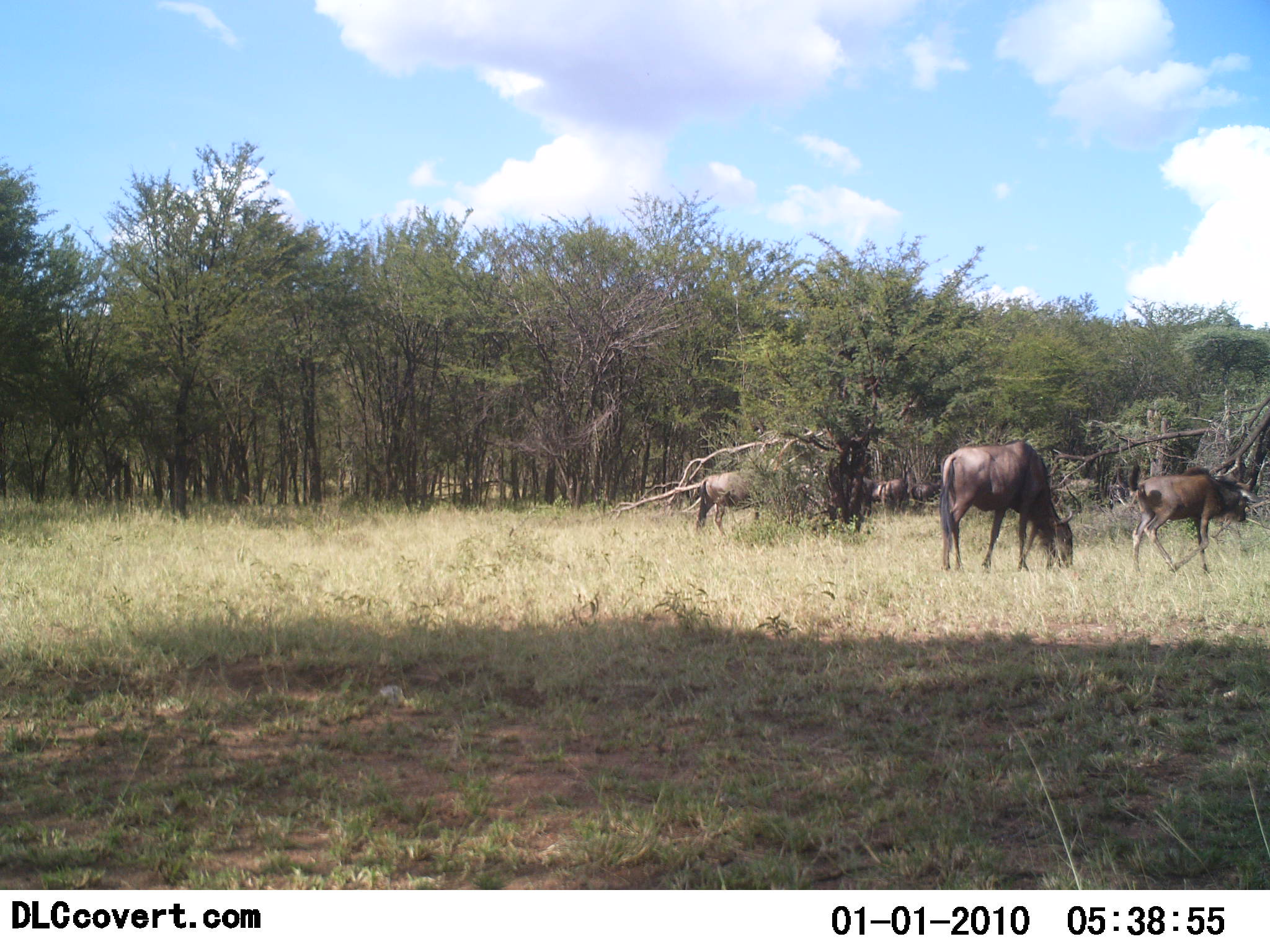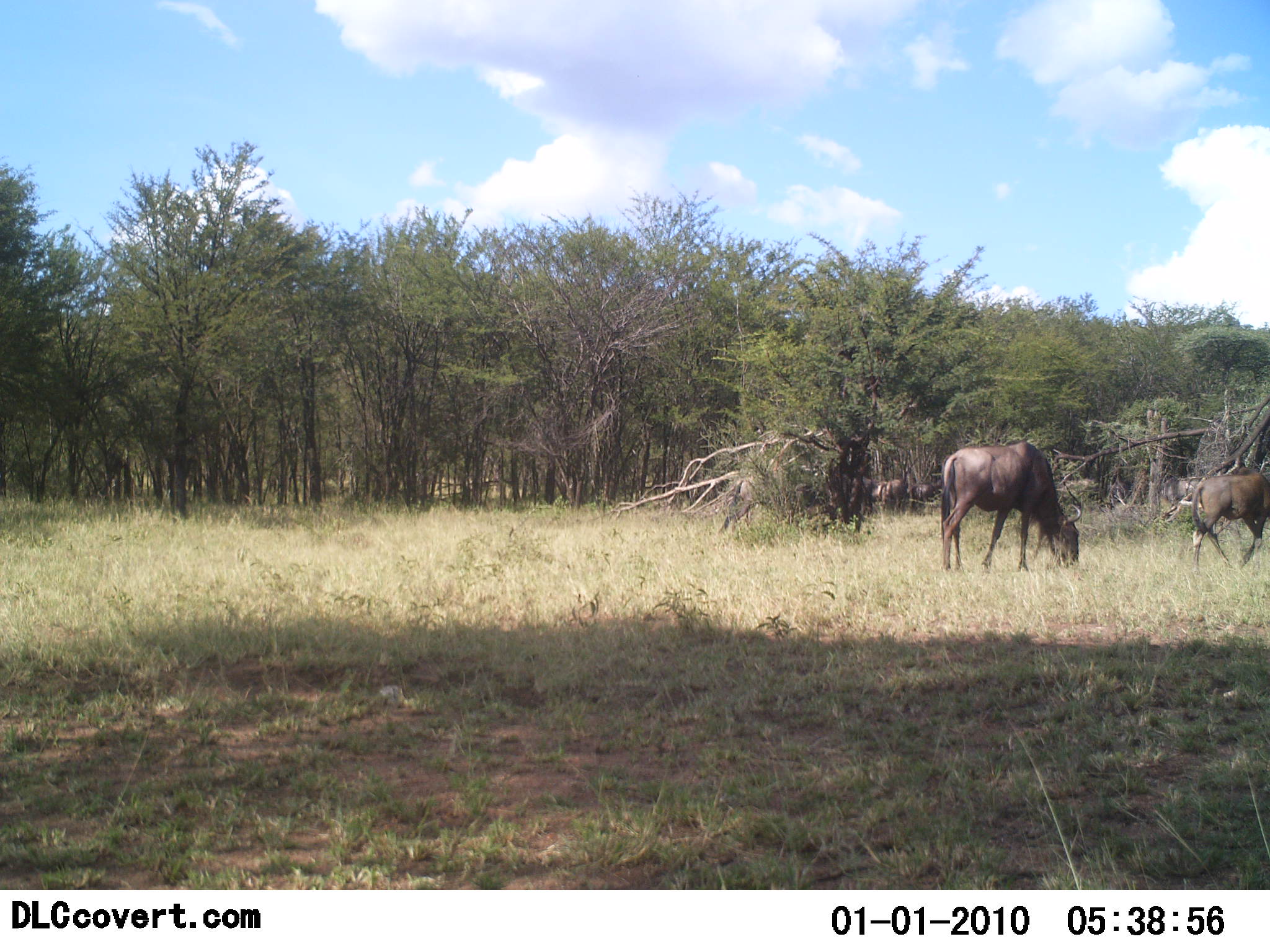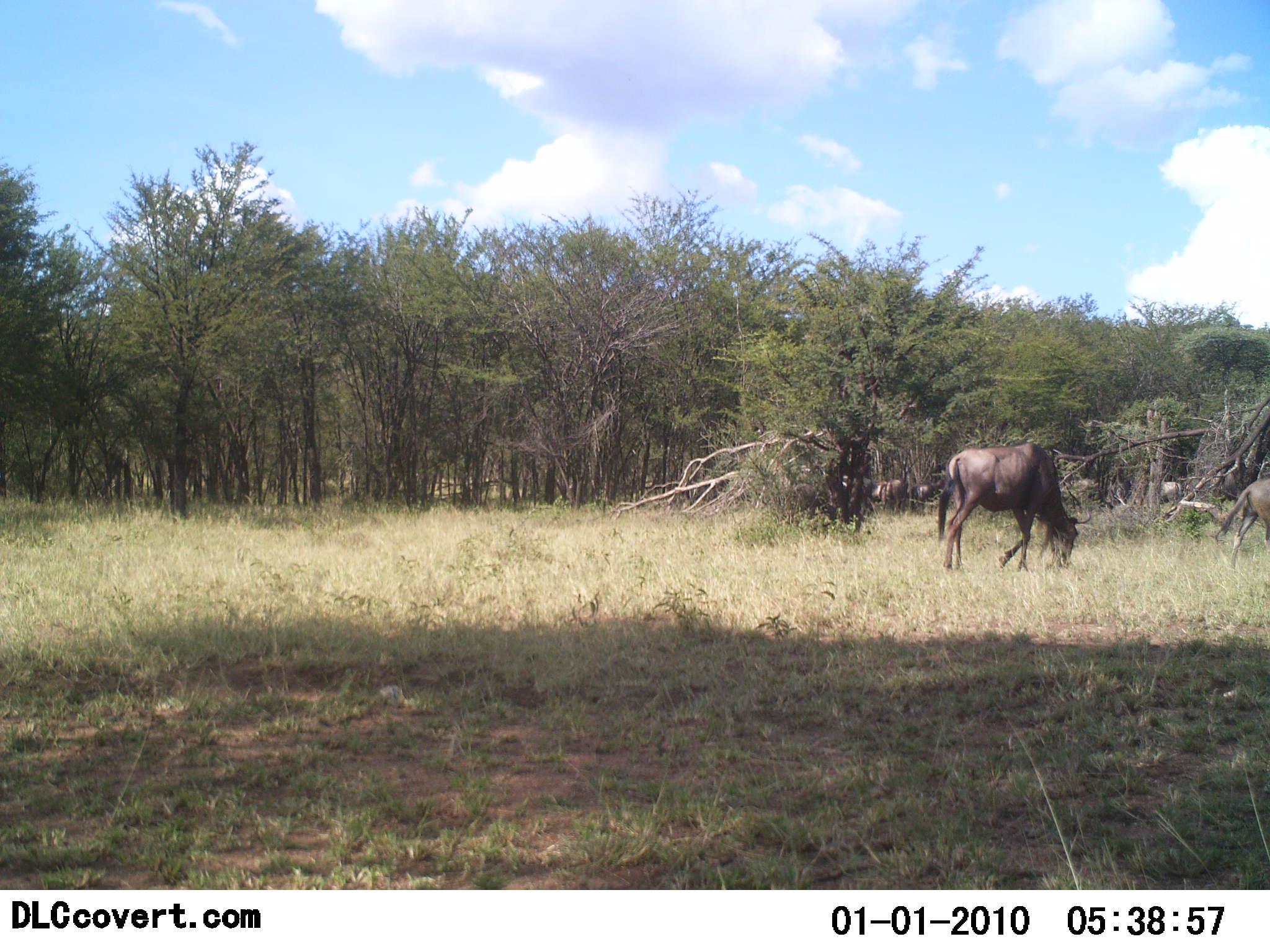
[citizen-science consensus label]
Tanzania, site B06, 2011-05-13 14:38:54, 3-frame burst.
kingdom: Animalia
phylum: Chordata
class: Mammalia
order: Artiodactyla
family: Bovidae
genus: Connochaetes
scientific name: Connochaetes taurinus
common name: blue wildebeest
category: wildebeest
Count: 5.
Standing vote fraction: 9%.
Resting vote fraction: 0%.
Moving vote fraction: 73%.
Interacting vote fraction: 0%.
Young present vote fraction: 27%.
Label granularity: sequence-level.